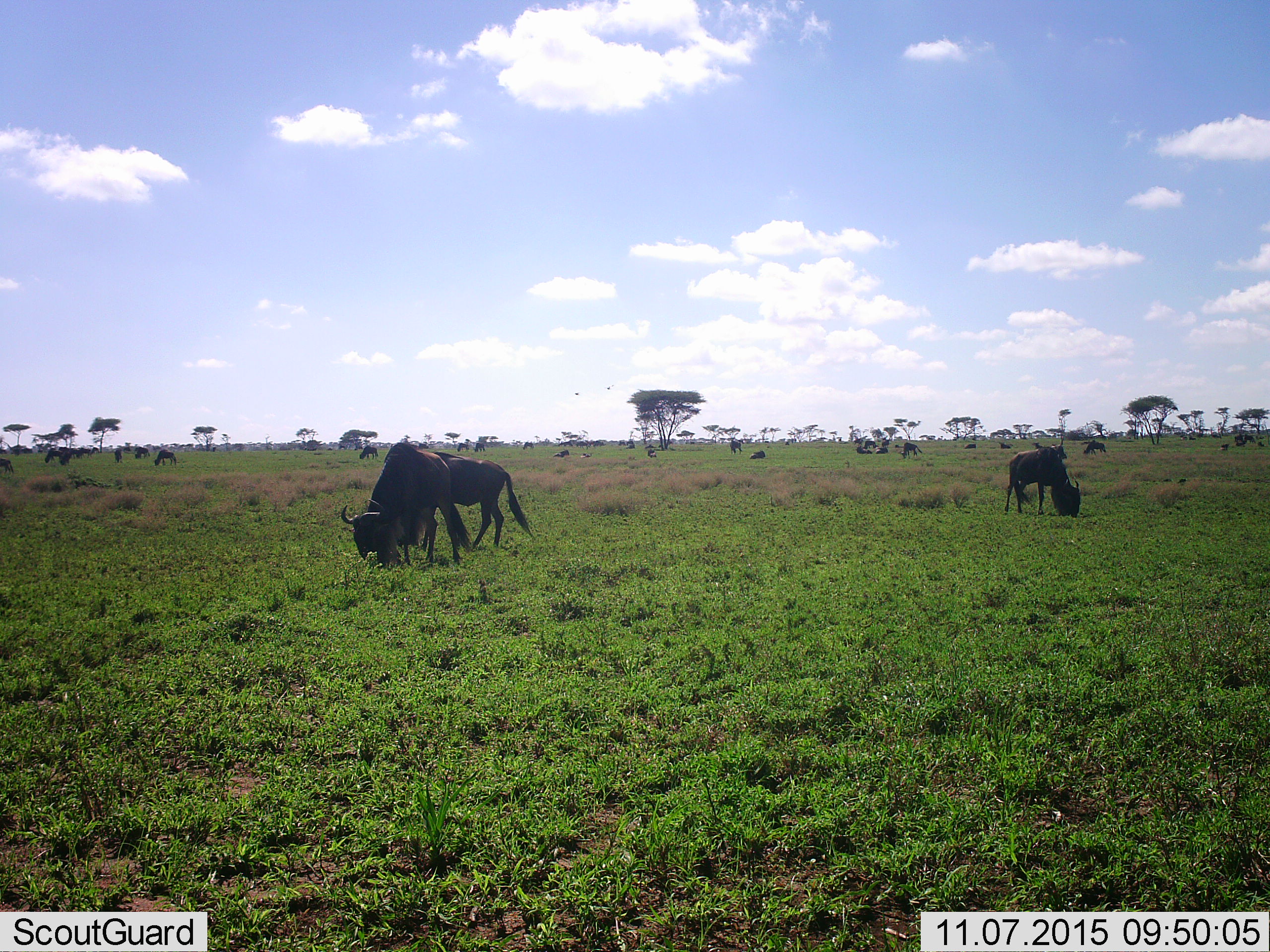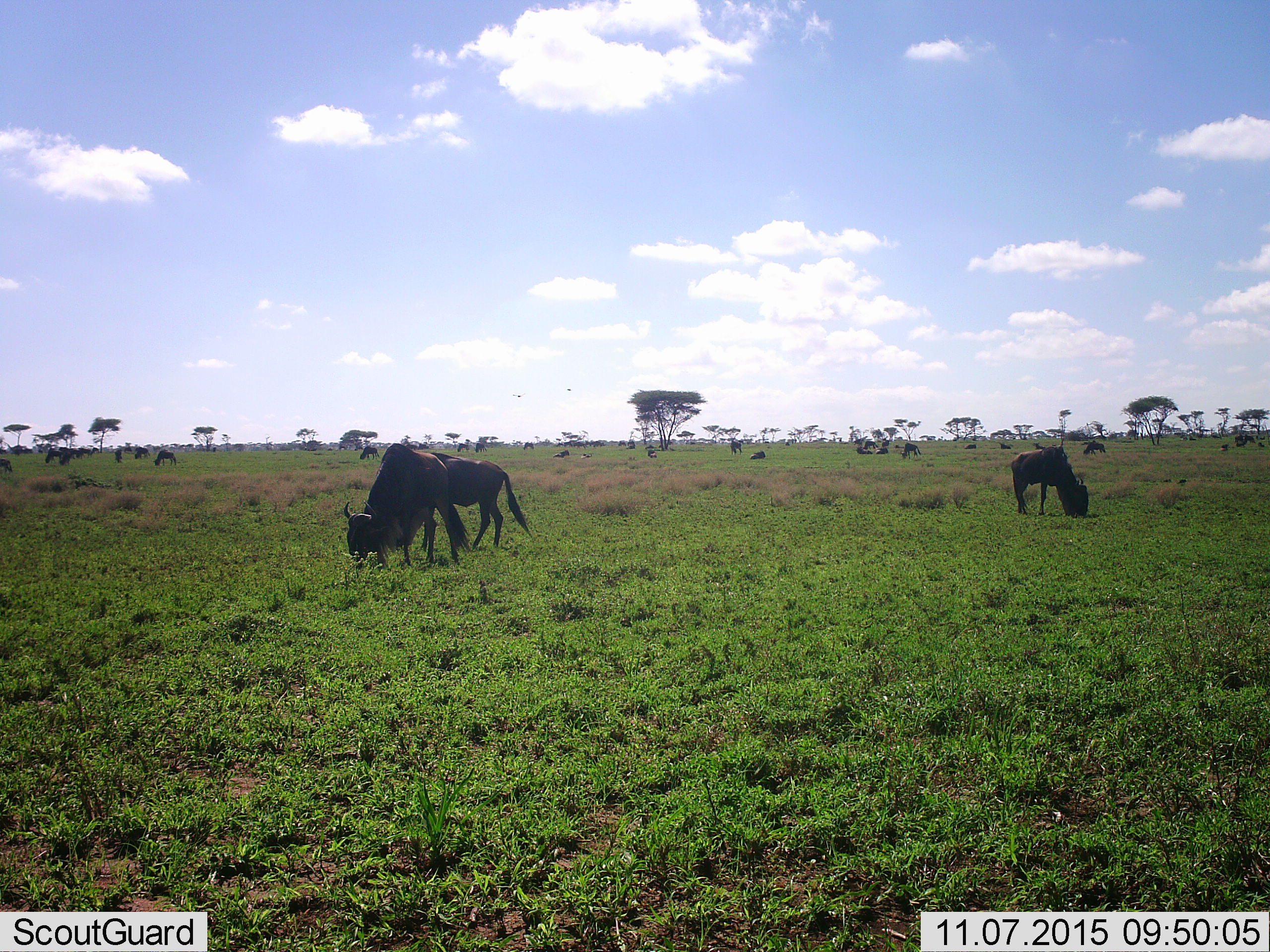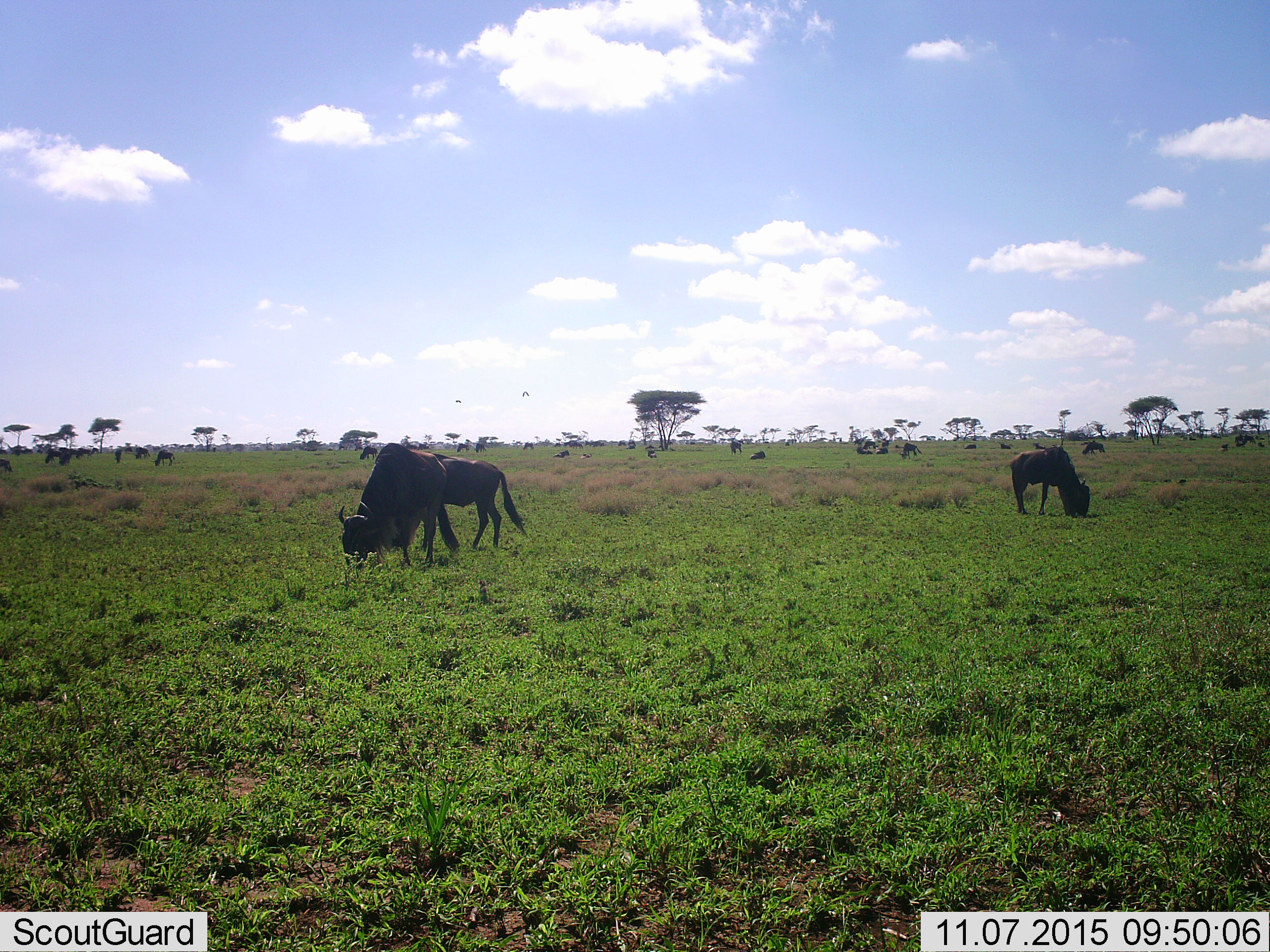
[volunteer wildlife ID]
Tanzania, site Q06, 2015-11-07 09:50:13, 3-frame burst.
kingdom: Animalia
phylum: Chordata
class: Mammalia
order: Artiodactyla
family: Bovidae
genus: Connochaetes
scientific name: Connochaetes taurinus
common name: blue wildebeest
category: wildebeest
Wildebeest (blue wildebeest) (Connochaetes taurinus), count 11-50. Behavior (volunteer vote fractions): standing 29%, resting 29%, moving 29%, interacting 14%. Young present (vote fraction): 14%. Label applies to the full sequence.